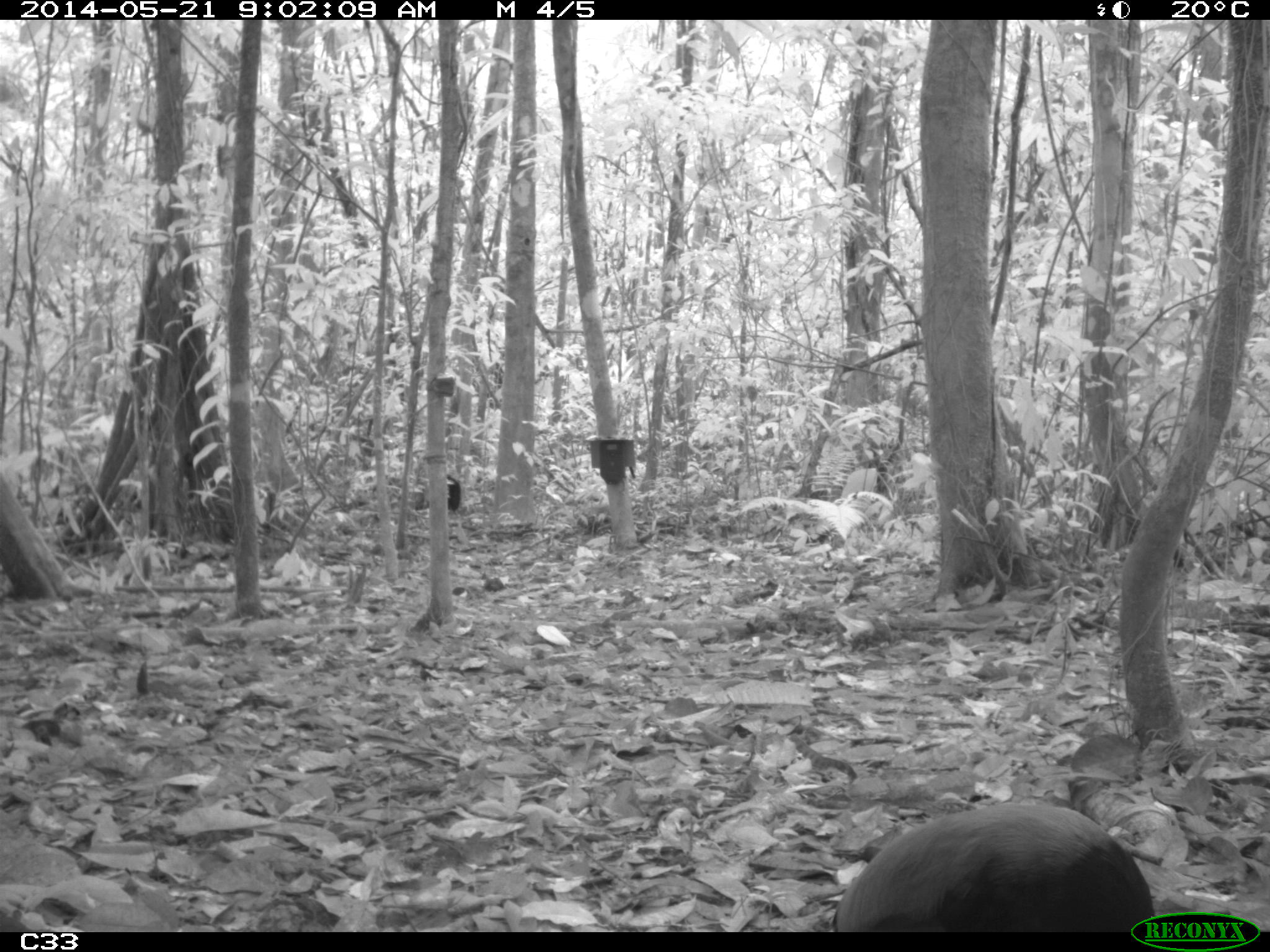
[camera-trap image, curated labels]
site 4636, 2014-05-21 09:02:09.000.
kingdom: Animalia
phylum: Chordata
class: Aves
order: Gruiformes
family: Psophiidae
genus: Psophia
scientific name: Psophia crepitans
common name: gray-winged trumpeter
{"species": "Psophia crepitans (gray-winged trumpeter)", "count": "2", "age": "adult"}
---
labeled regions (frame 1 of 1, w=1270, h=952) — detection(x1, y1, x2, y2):
psophia crepitans: detection(831, 804, 1151, 924)